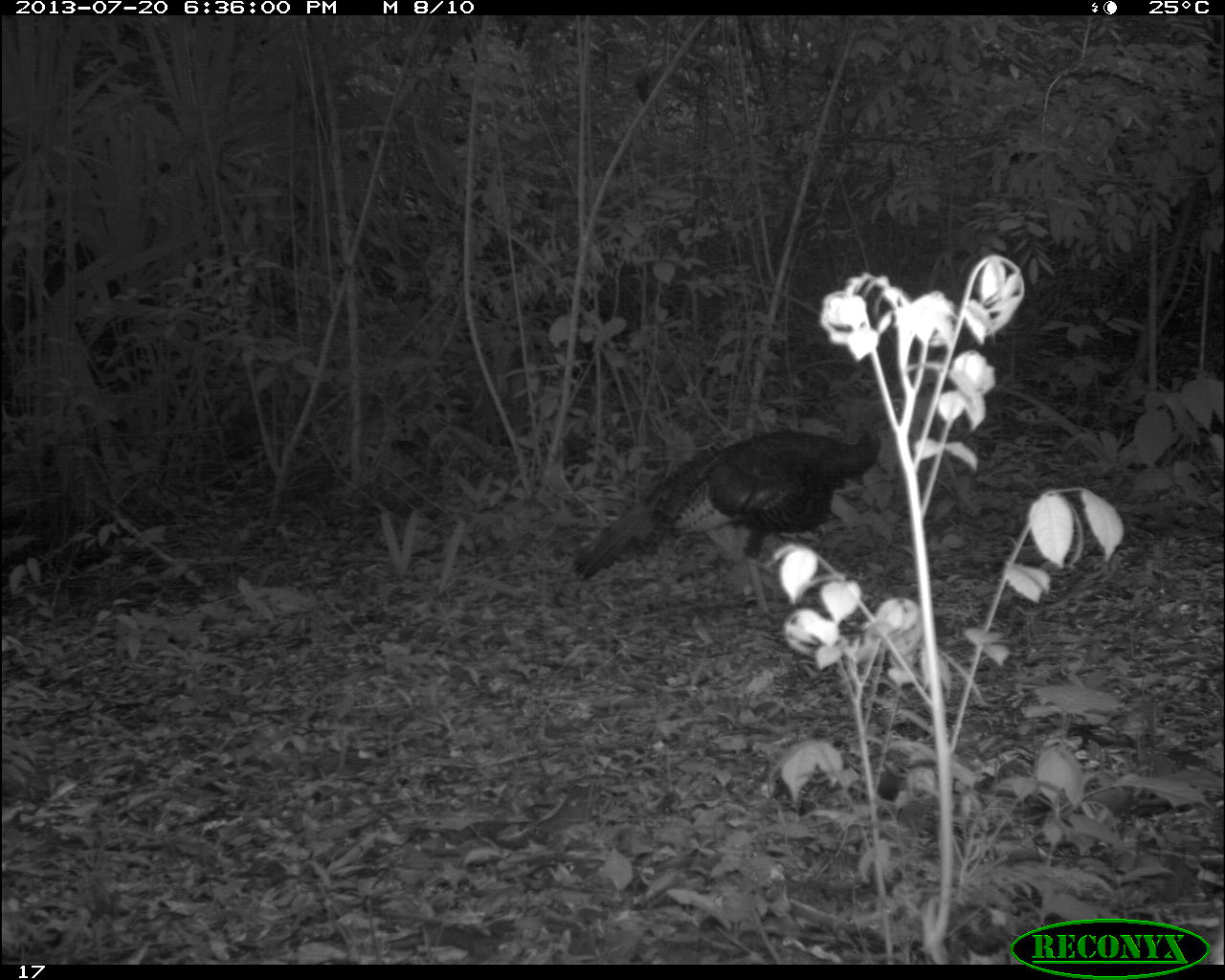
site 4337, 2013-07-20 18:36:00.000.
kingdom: Animalia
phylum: Chordata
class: Aves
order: Galliformes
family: Phasianidae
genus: Meleagris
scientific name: Meleagris ocellata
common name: ocellated turkey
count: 1